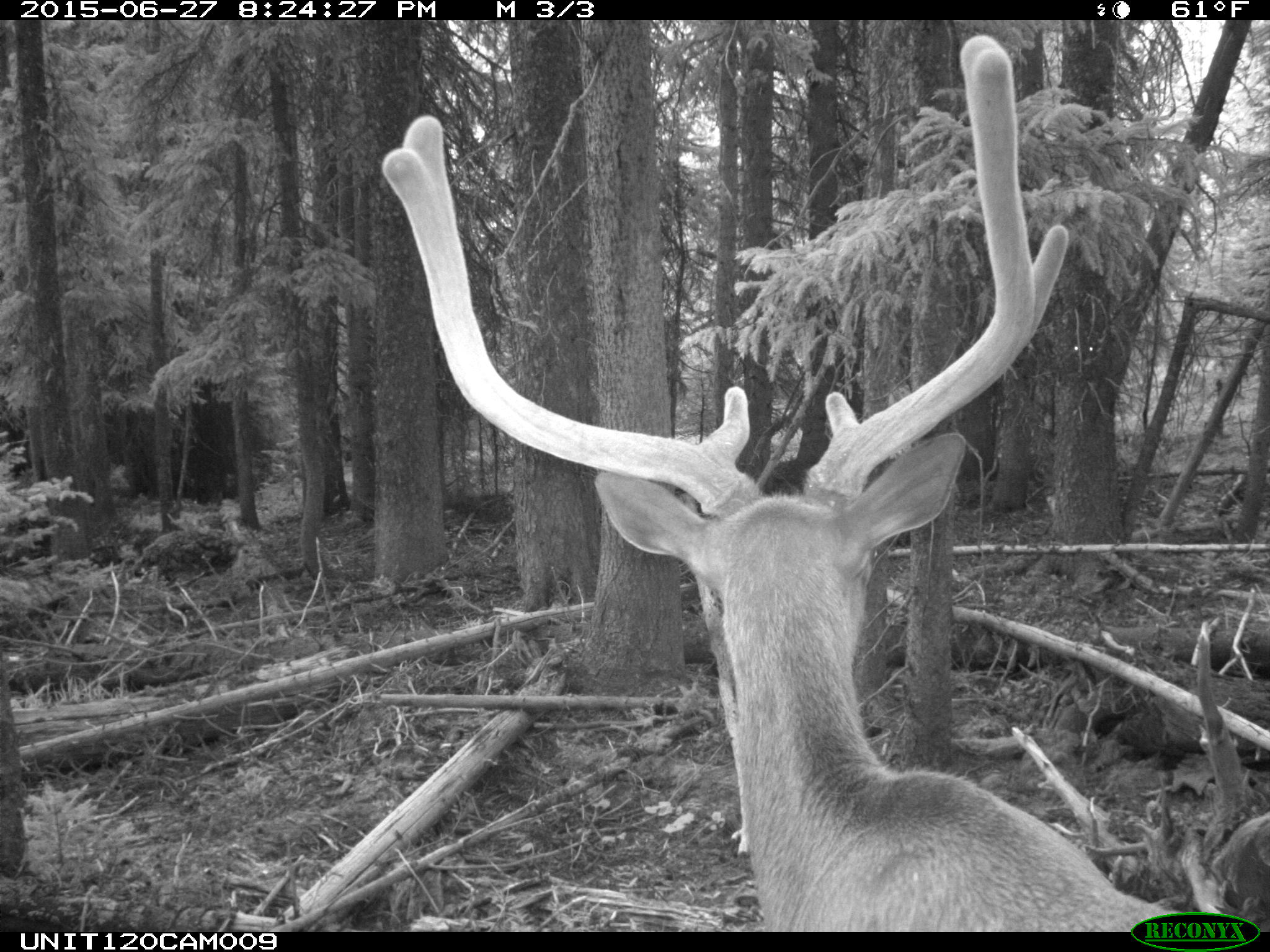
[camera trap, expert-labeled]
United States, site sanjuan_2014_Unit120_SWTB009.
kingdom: Animalia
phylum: Chordata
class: Mammalia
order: Artiodactyla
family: Cervidae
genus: Cervus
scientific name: Cervus elaphus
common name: red deer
Cervus elaphus (red deer).